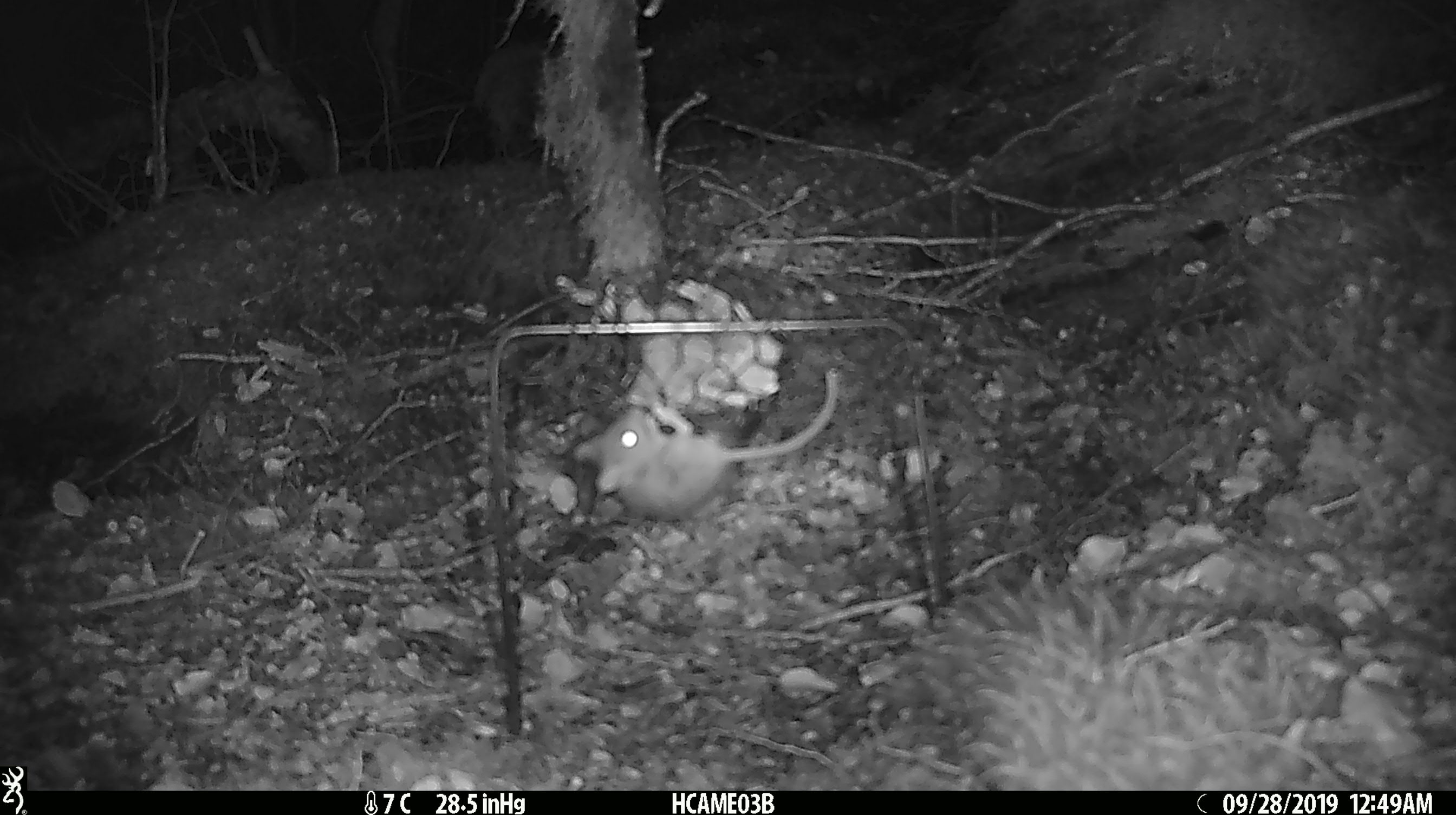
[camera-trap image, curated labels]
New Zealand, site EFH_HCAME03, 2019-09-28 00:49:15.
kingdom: Animalia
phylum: Chordata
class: Mammalia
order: Rodentia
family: Muridae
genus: Mus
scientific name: Mus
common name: mouse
Mouse (Mus).